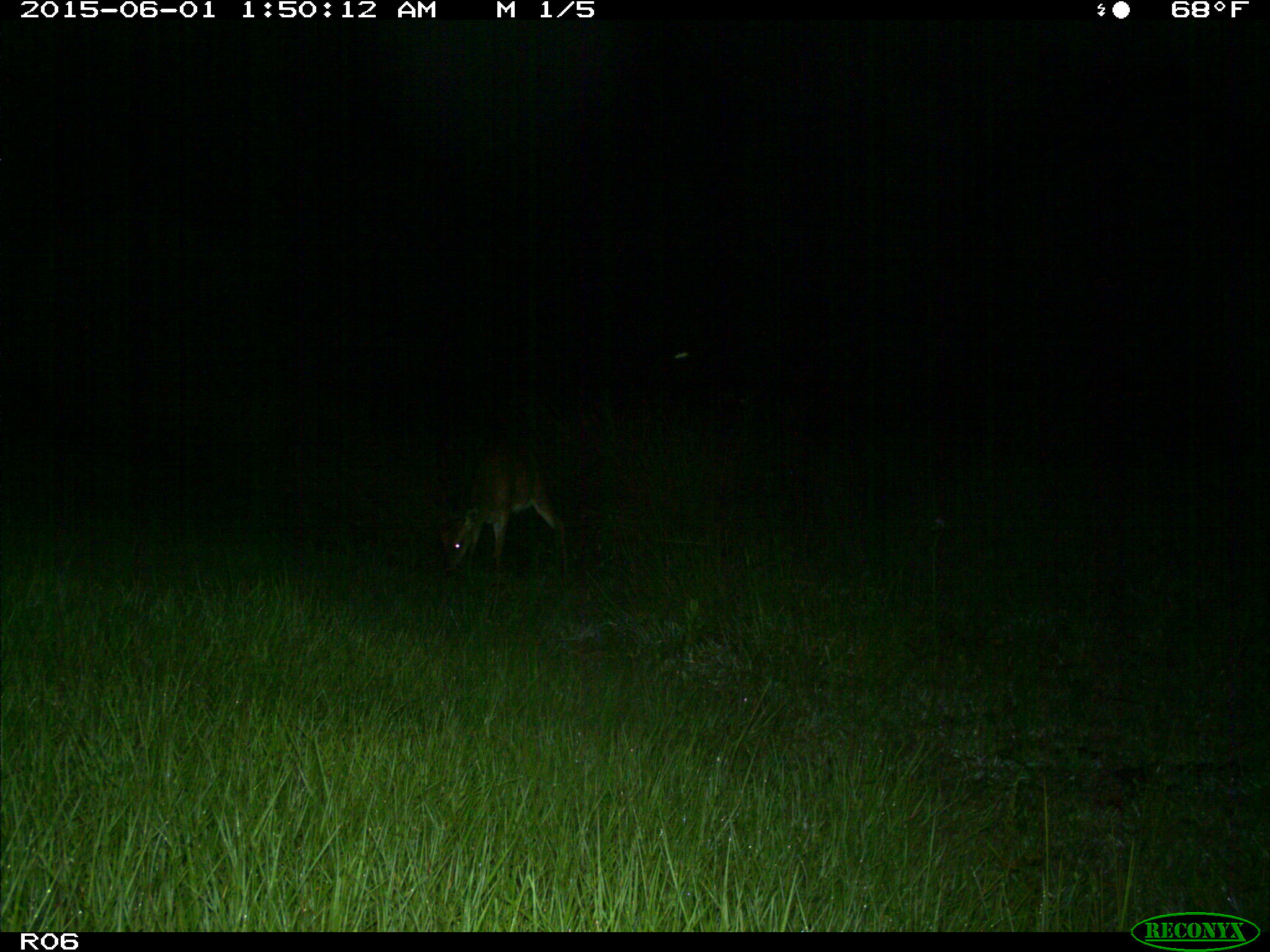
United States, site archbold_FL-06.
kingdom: Animalia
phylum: Chordata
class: Mammalia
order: Artiodactyla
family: Cervidae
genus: Odocoileus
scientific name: Odocoileus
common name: deer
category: unidentified deer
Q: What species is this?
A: Unidentified deer (deer) (Odocoileus).